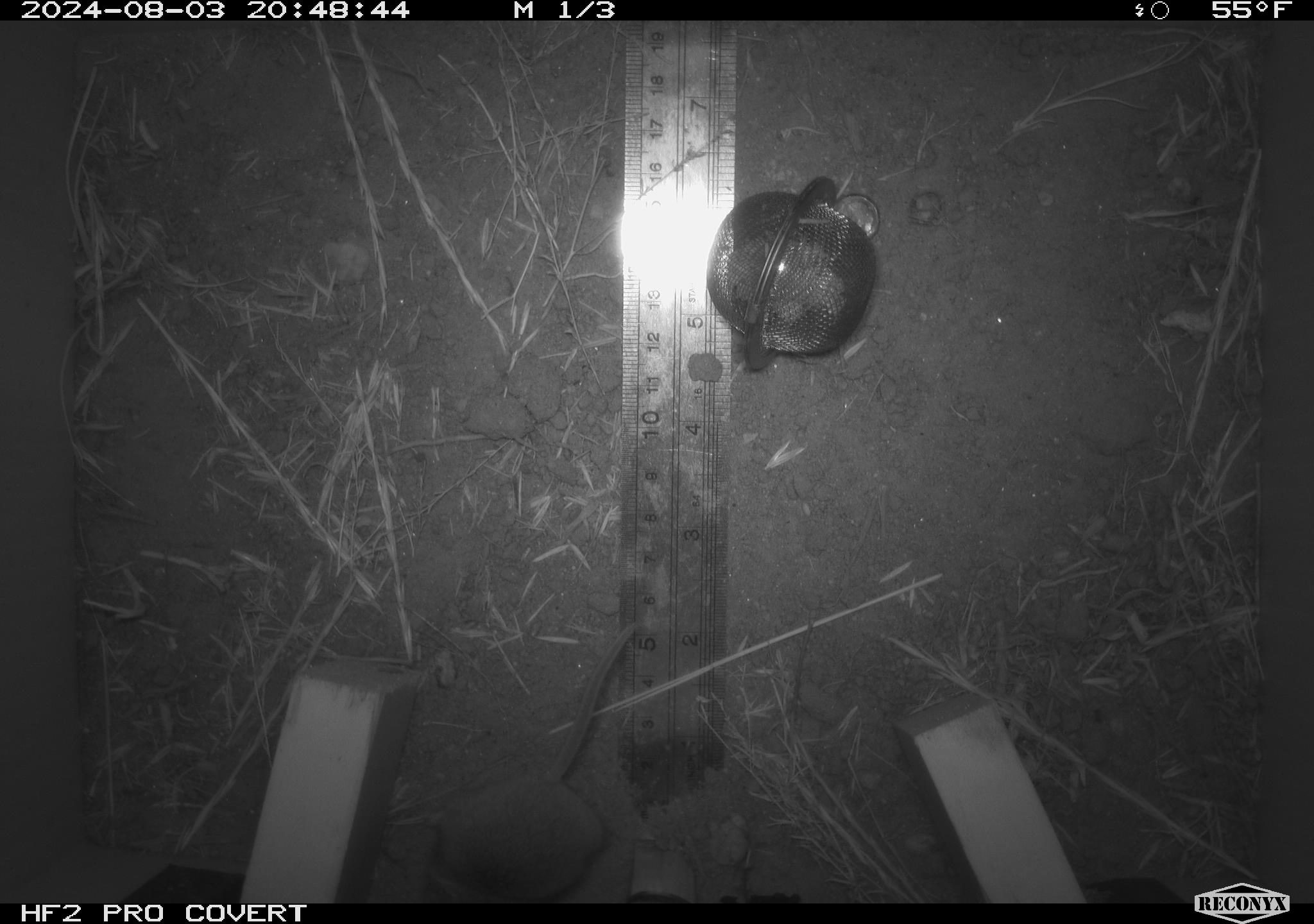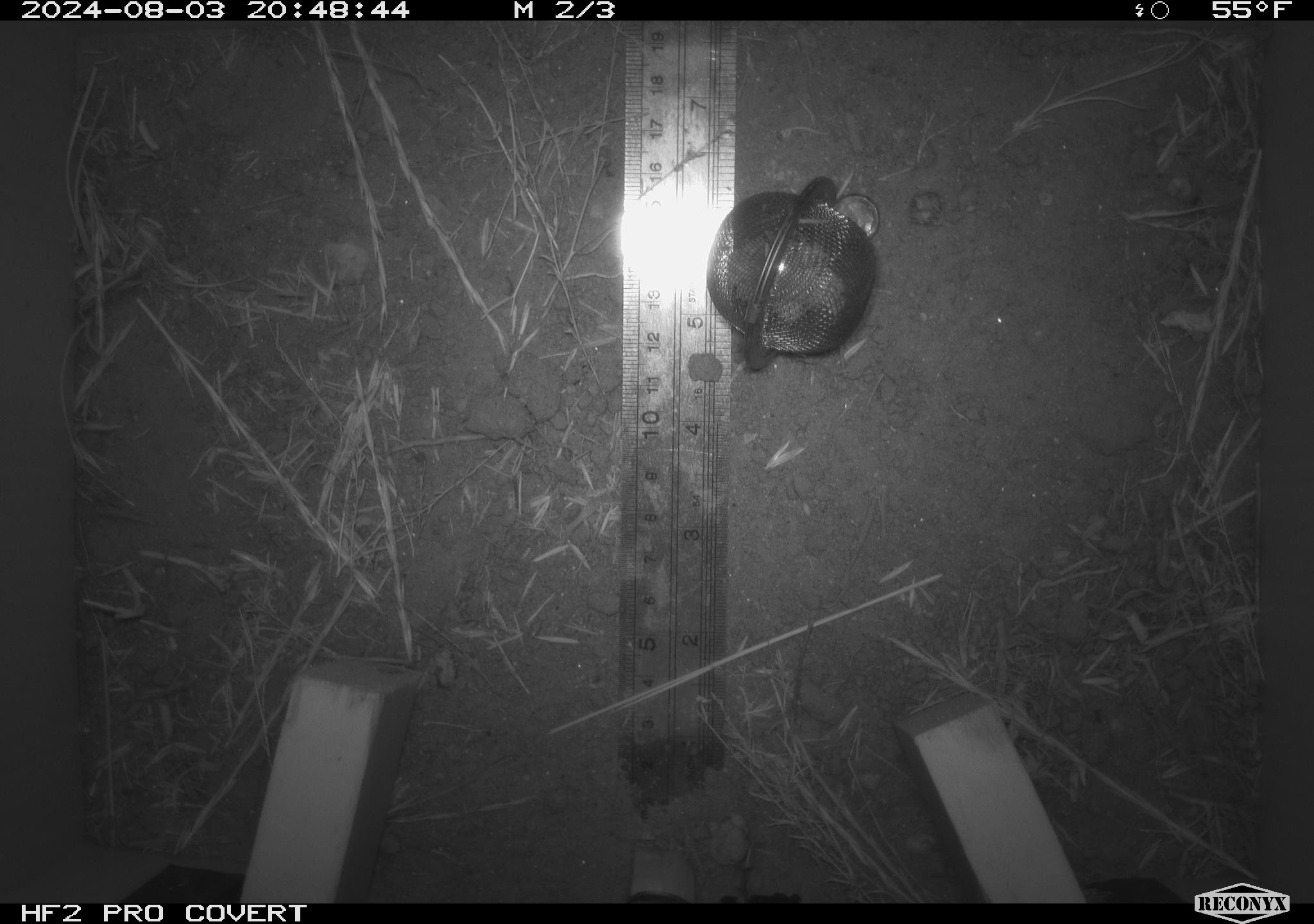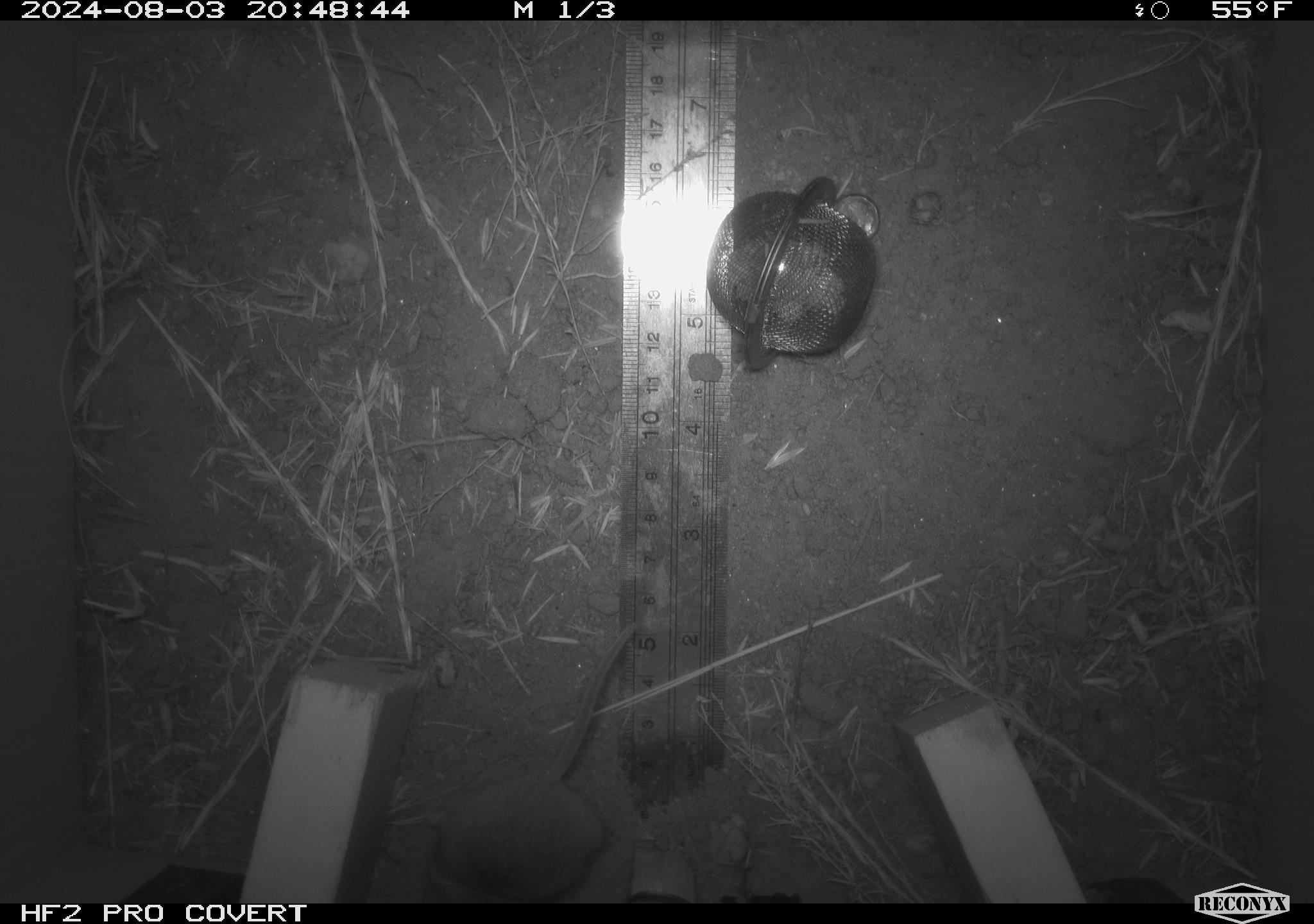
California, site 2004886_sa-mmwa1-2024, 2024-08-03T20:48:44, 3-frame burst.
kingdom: Animalia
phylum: Chordata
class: Mammalia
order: Rodentia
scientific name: Rodentia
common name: mouse species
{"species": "mouse species (Rodentia)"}